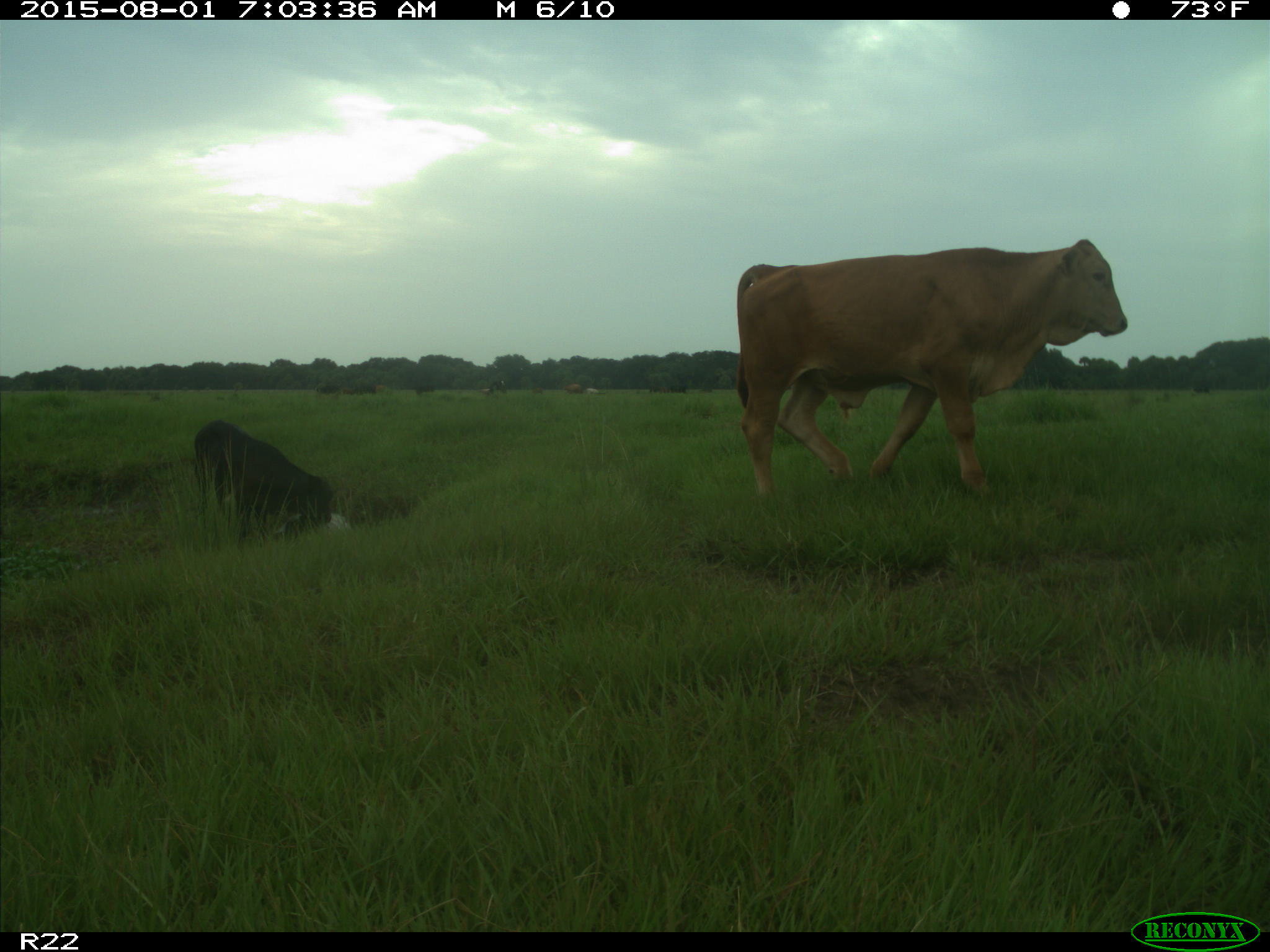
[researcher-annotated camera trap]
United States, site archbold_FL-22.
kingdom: Animalia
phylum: Chordata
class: Mammalia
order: Artiodactyla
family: Bovidae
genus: Bos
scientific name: Bos taurus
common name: domestic cow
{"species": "Bos taurus (domestic cow)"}